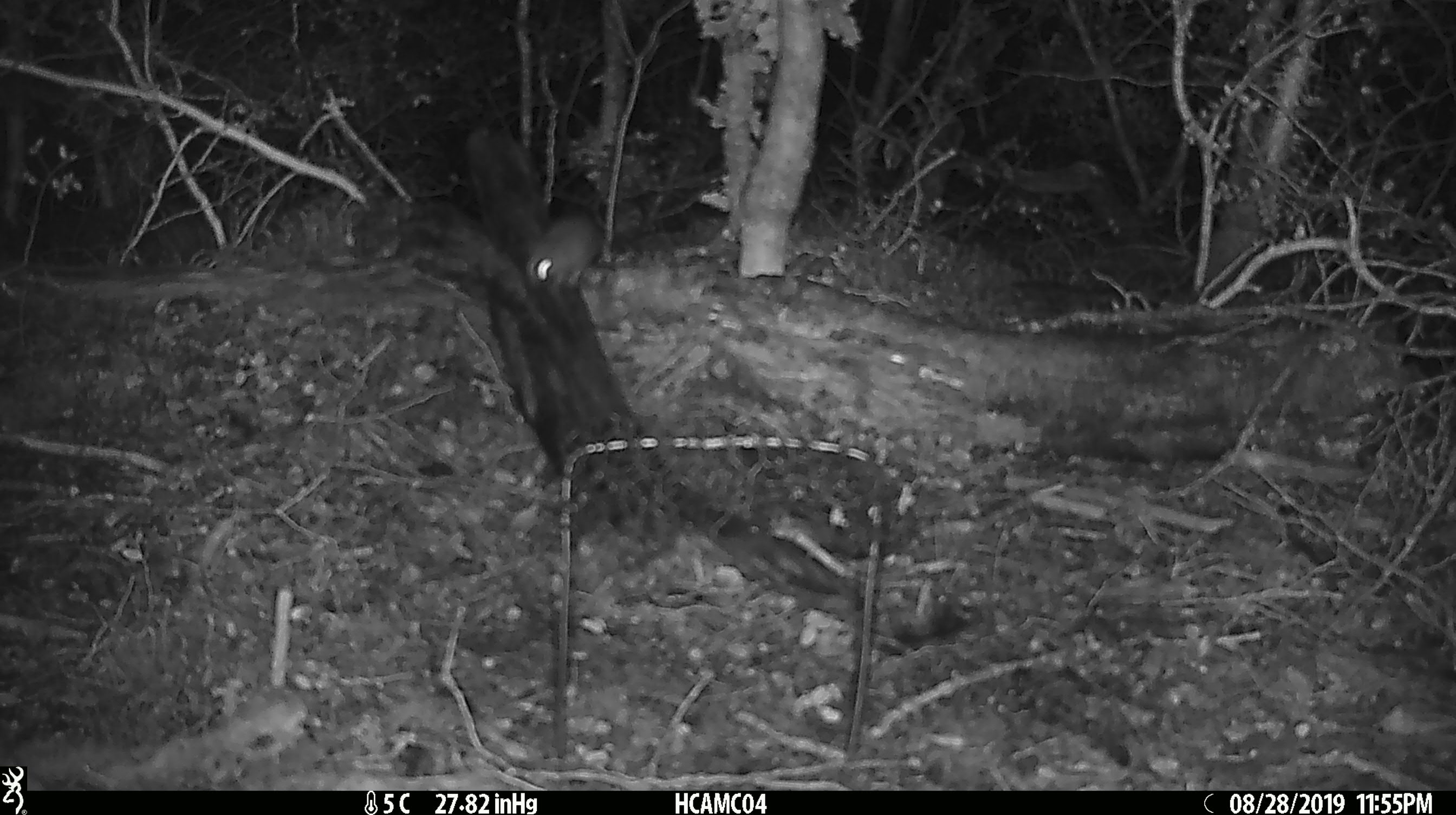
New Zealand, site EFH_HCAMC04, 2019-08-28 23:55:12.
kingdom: Animalia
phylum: Chordata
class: Mammalia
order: Rodentia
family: Muridae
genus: Mus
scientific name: Mus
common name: mouse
Mouse (Mus).